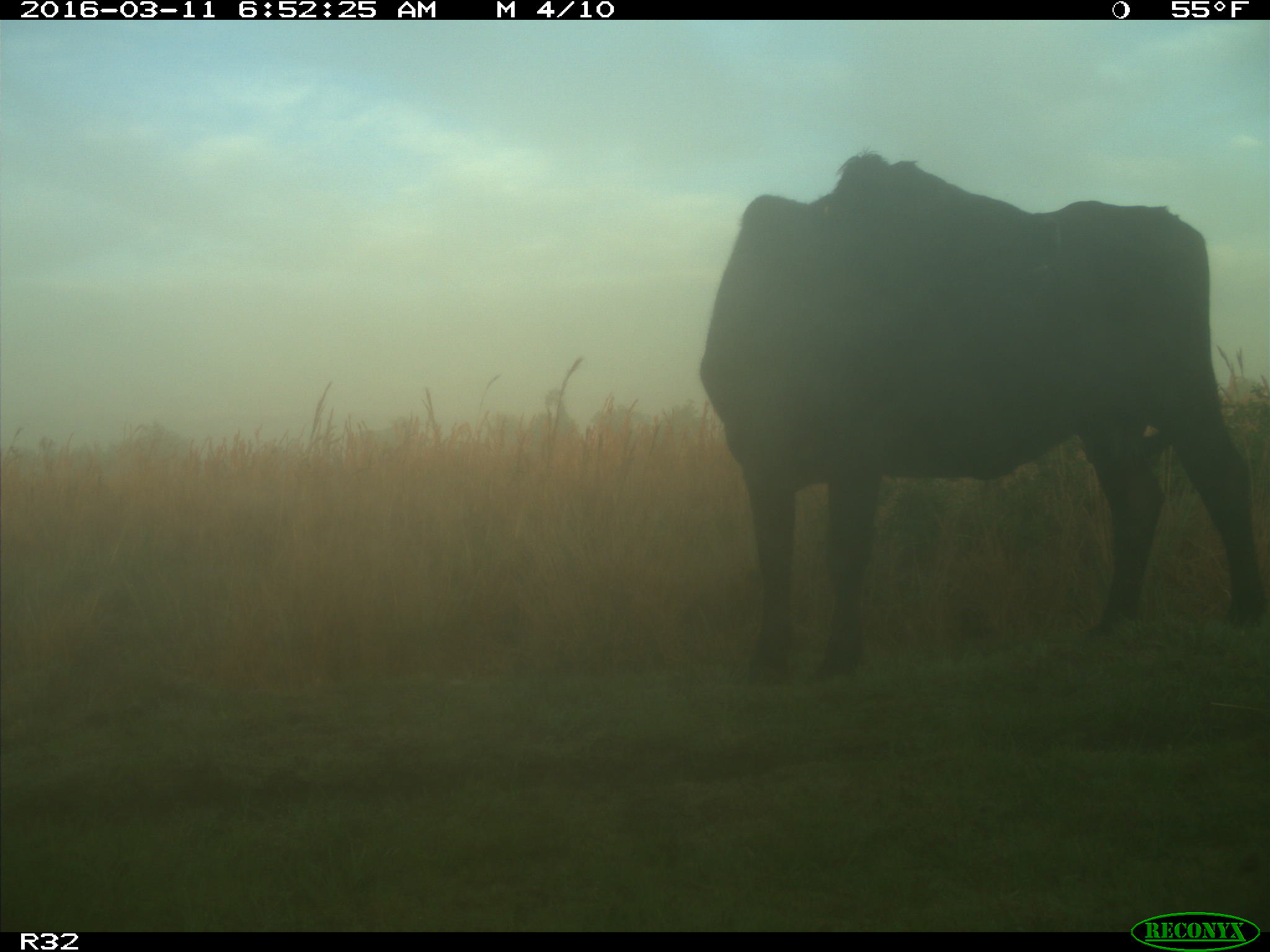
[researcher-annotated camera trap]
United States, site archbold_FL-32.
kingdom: Animalia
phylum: Chordata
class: Mammalia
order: Artiodactyla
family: Bovidae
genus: Bos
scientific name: Bos taurus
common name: domestic cow